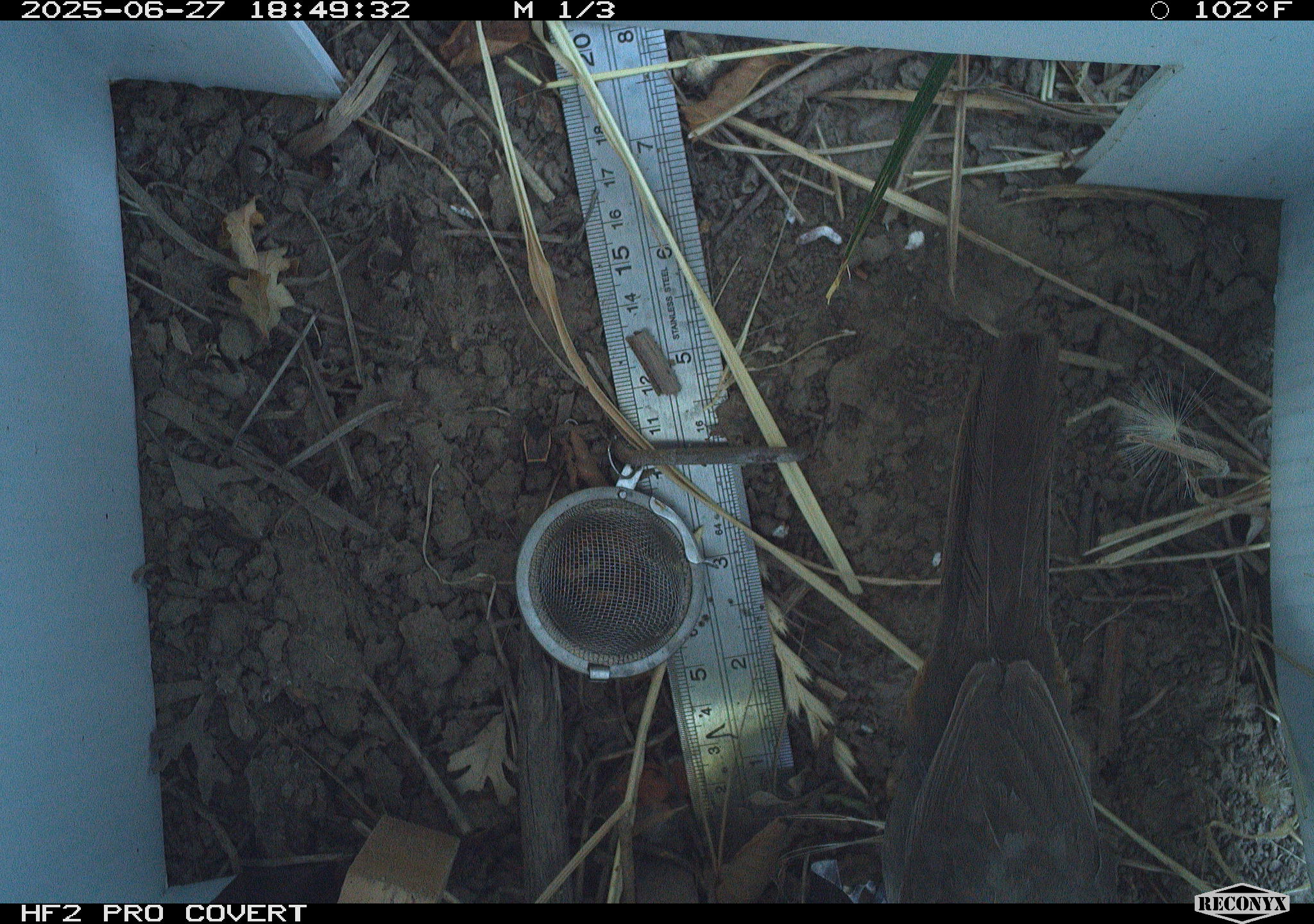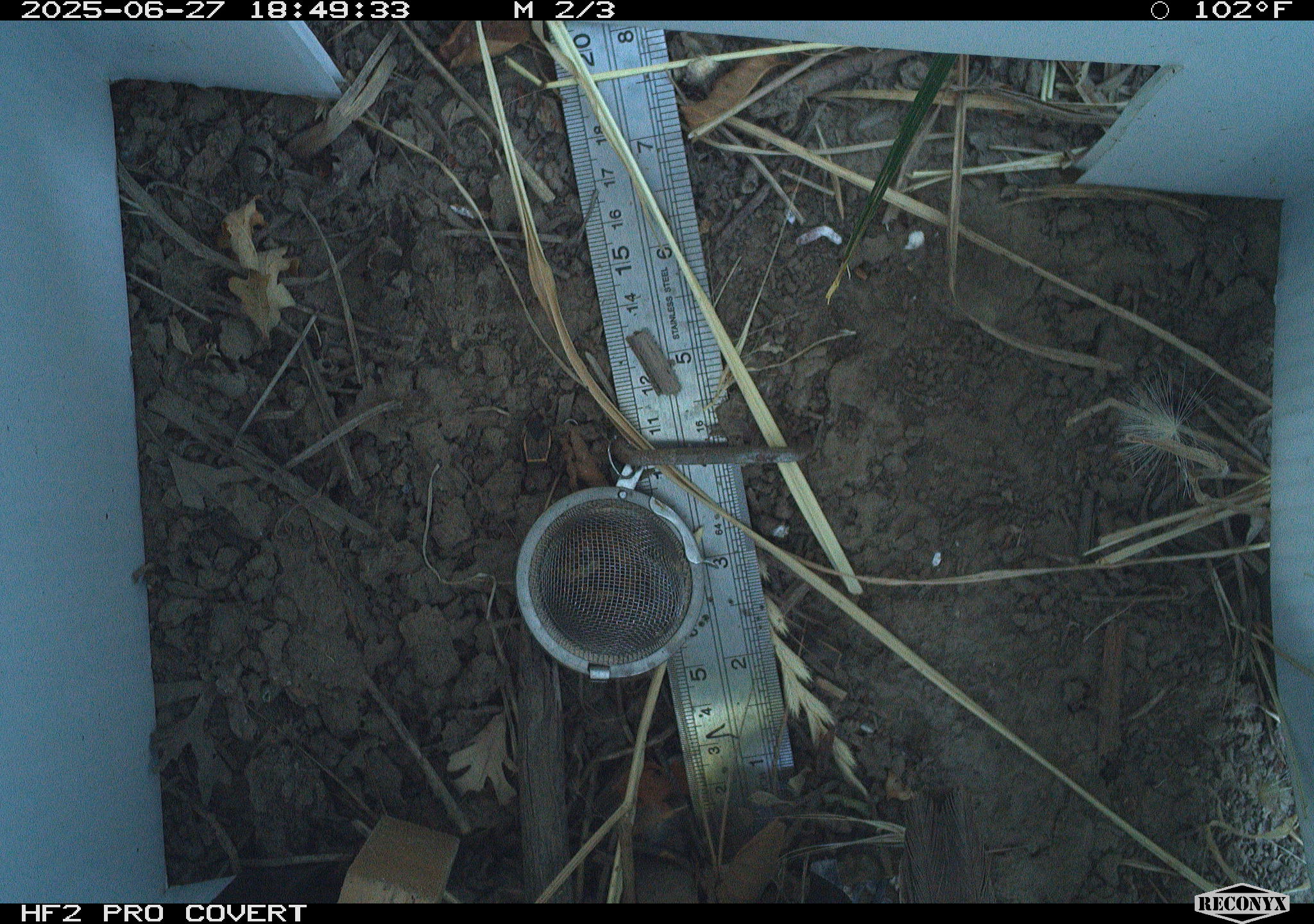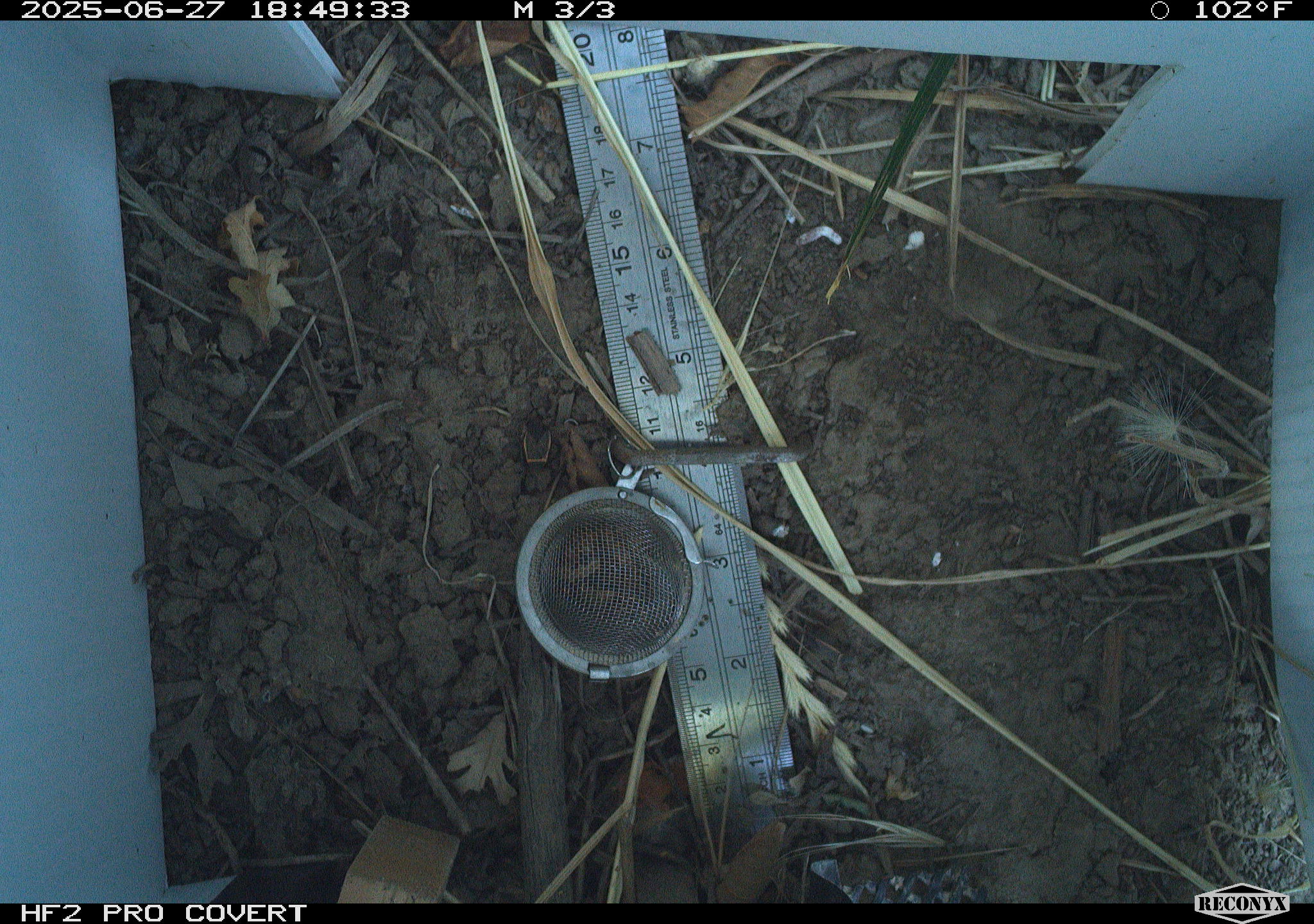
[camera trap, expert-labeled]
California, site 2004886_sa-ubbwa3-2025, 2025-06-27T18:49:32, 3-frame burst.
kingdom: Animalia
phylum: Chordata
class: Aves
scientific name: Aves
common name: bird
Bird (Aves).